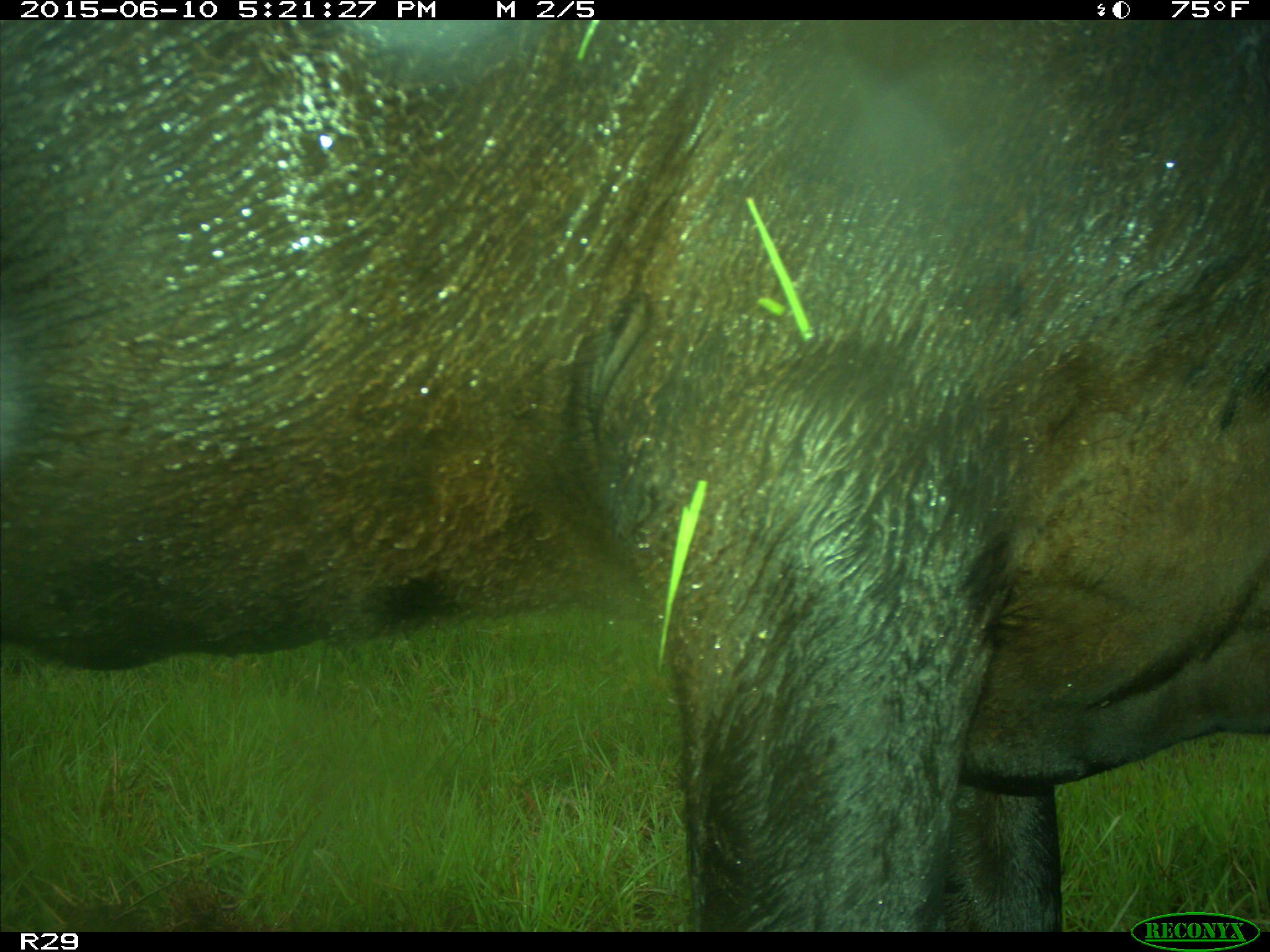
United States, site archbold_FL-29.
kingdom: Animalia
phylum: Chordata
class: Mammalia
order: Artiodactyla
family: Bovidae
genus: Bos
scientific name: Bos taurus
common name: domestic cow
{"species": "Bos taurus (domestic cow)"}